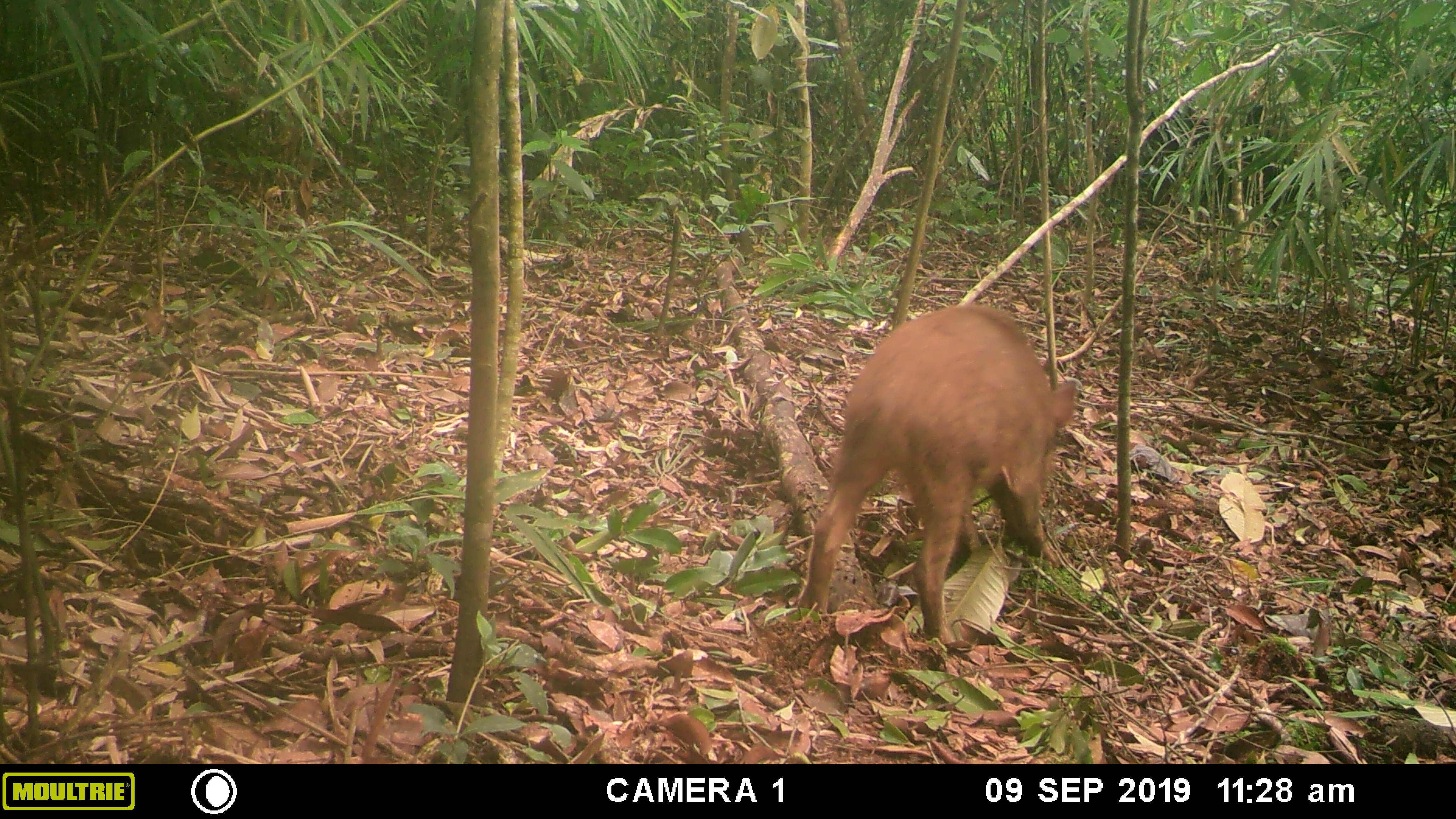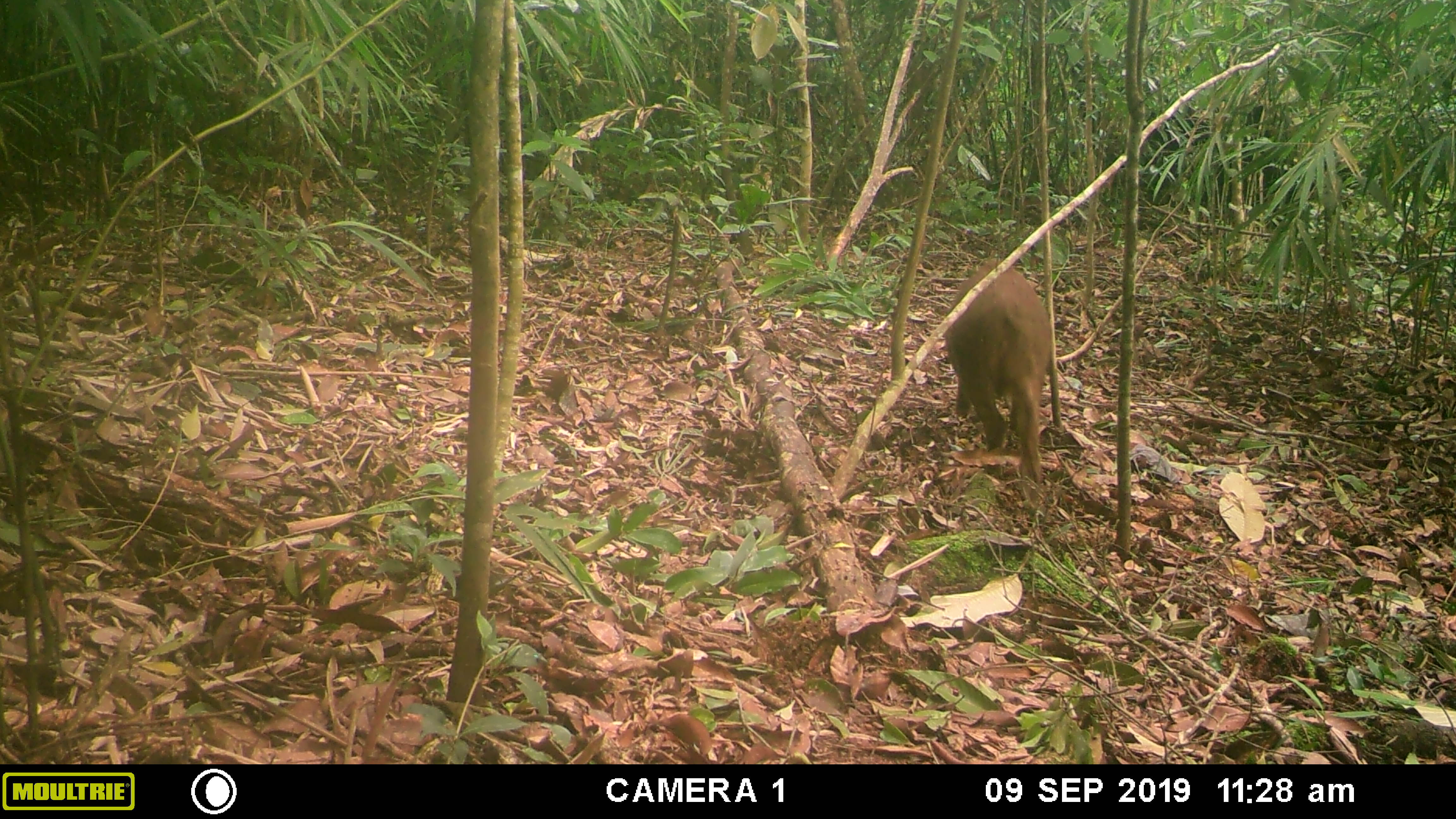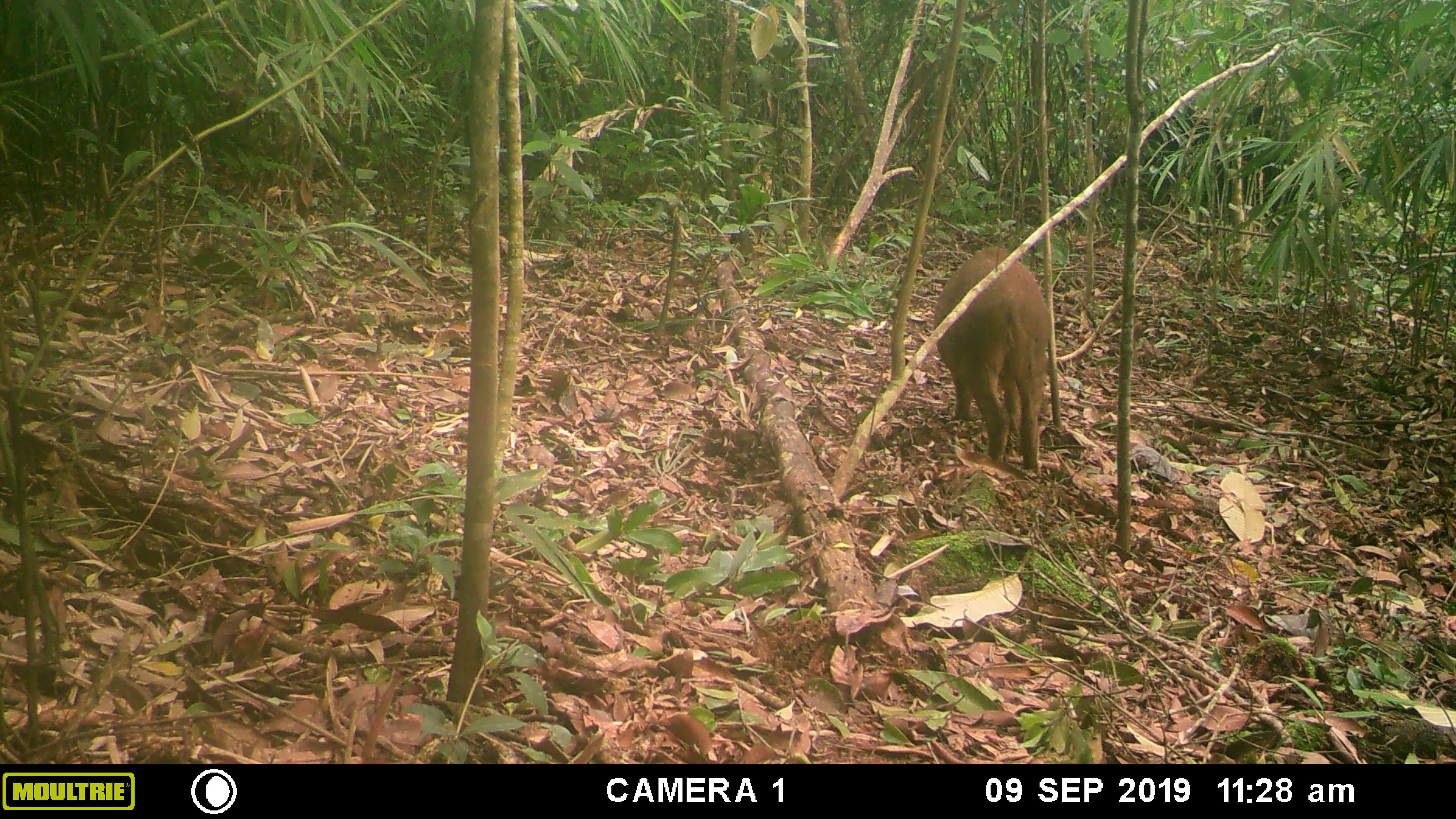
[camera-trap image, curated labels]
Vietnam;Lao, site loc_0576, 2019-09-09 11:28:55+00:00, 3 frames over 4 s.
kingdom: Animalia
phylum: Chordata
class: Mammalia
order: Artiodactyla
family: Suidae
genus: Sus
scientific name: Sus scrofa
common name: eurasian wild pig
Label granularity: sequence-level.